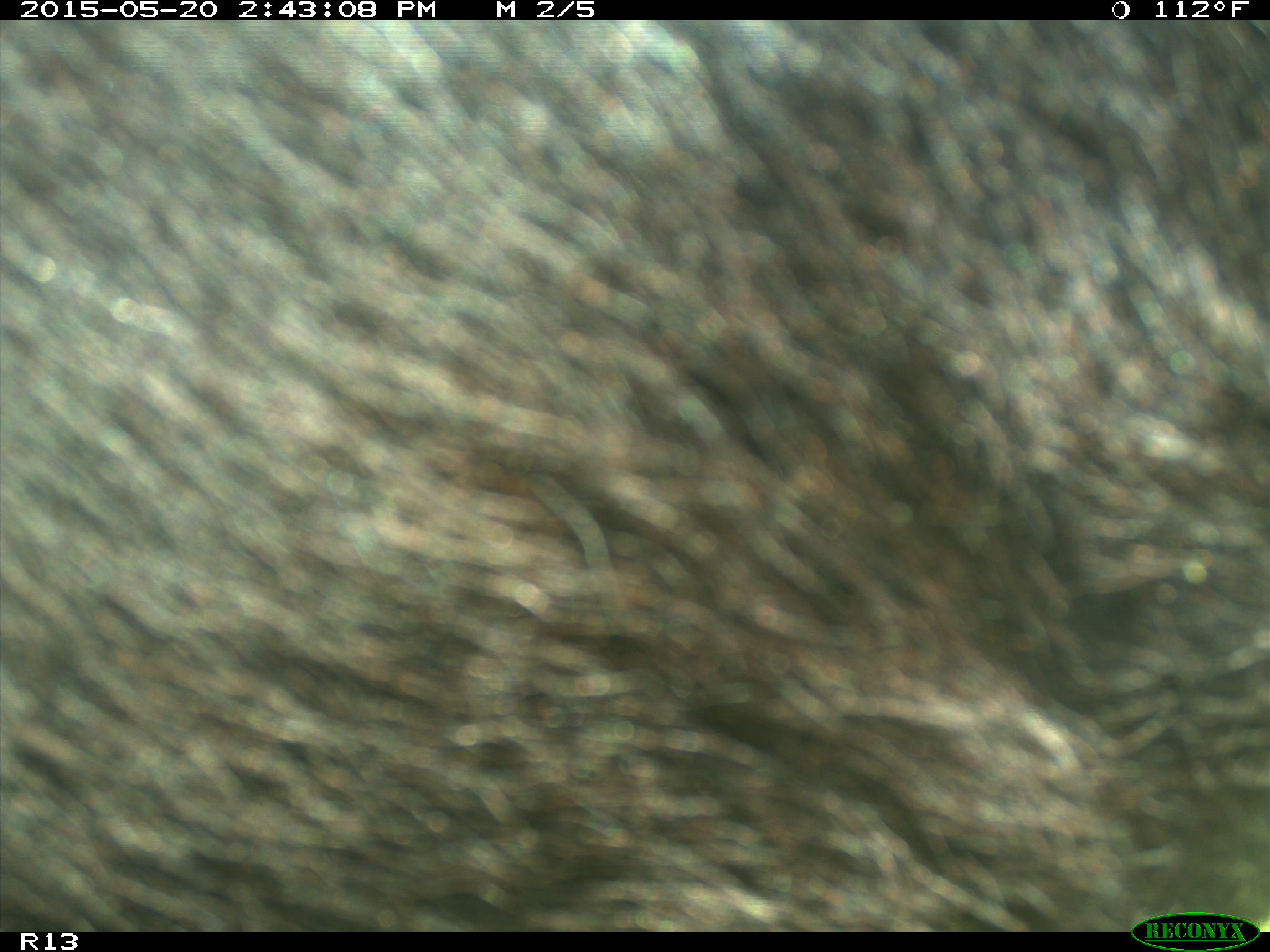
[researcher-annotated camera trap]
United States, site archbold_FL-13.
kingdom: Animalia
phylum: Chordata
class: Mammalia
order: Artiodactyla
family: Bovidae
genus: Bos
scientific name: Bos taurus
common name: domestic cow